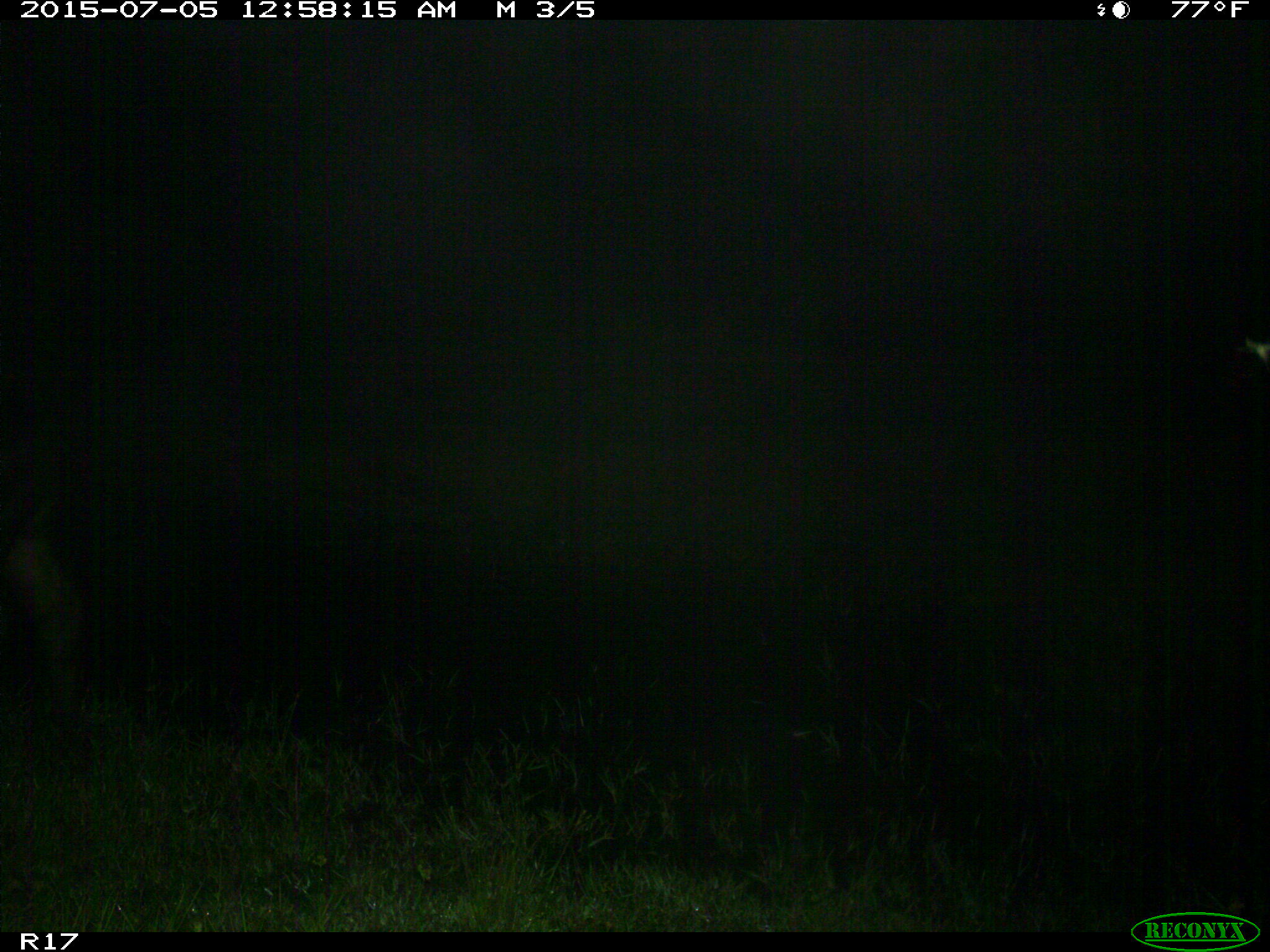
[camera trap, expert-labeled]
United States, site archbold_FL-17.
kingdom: Animalia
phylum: Chordata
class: Mammalia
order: Artiodactyla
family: Bovidae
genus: Bos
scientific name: Bos taurus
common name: domestic cow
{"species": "Bos taurus (domestic cow)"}